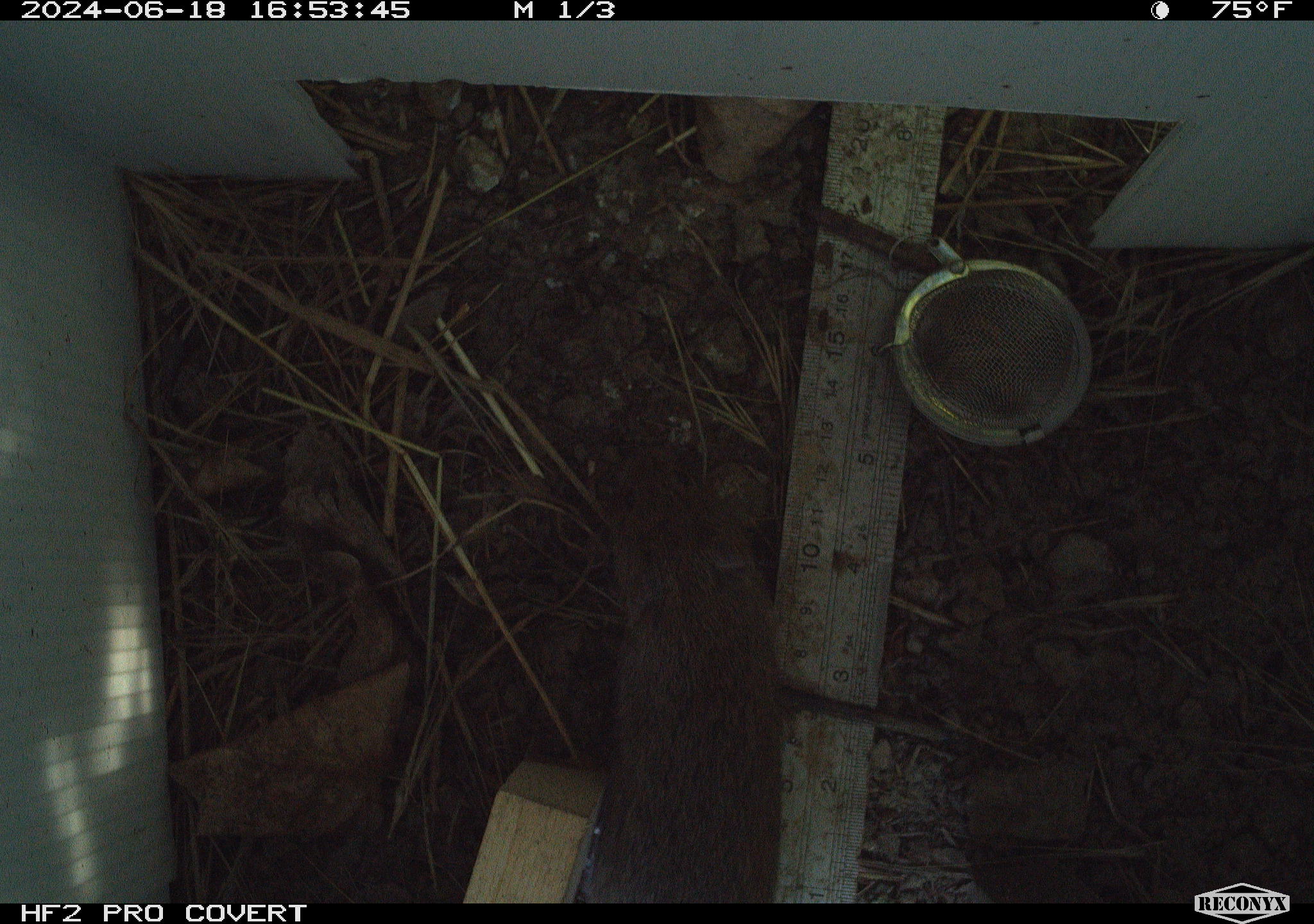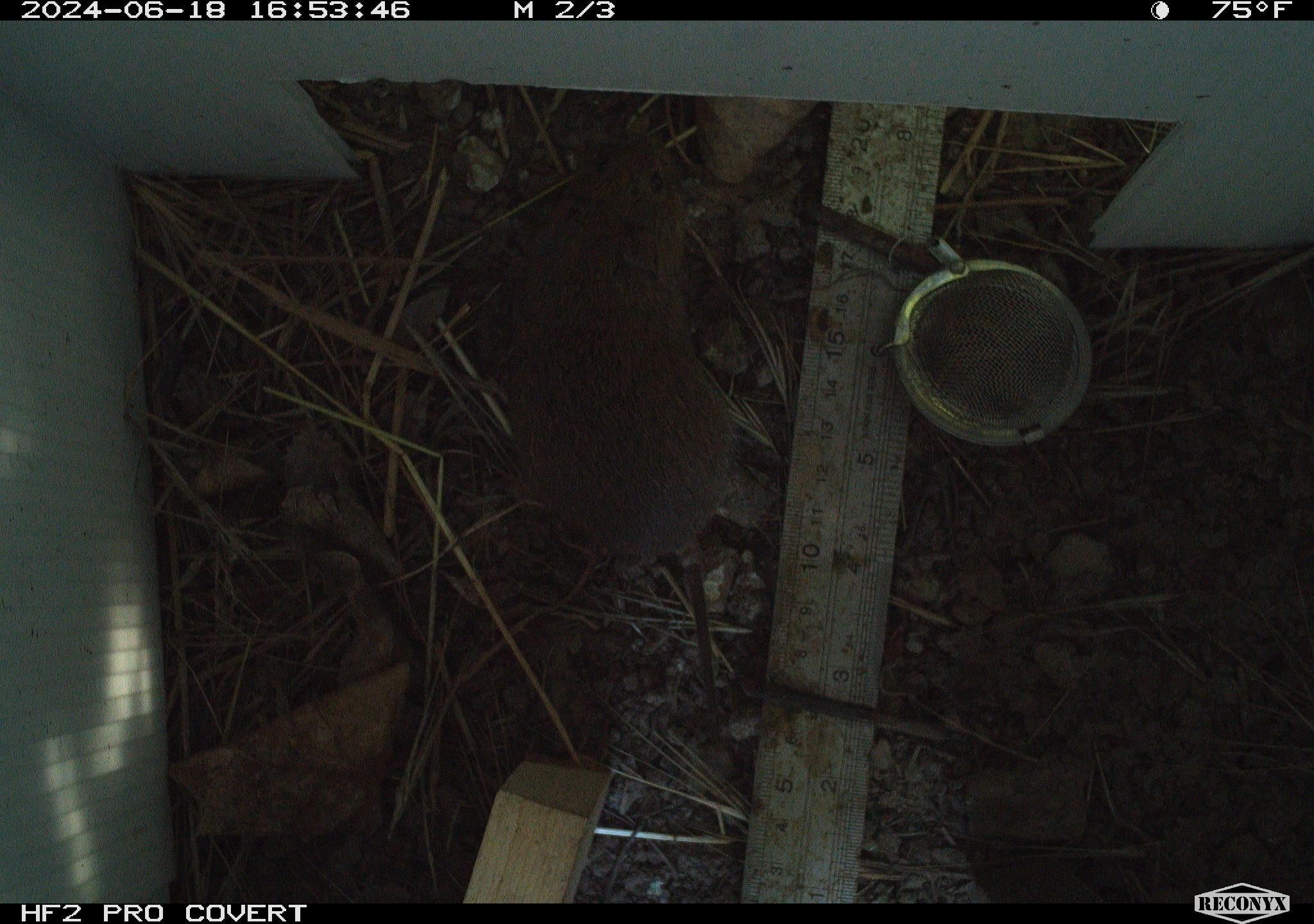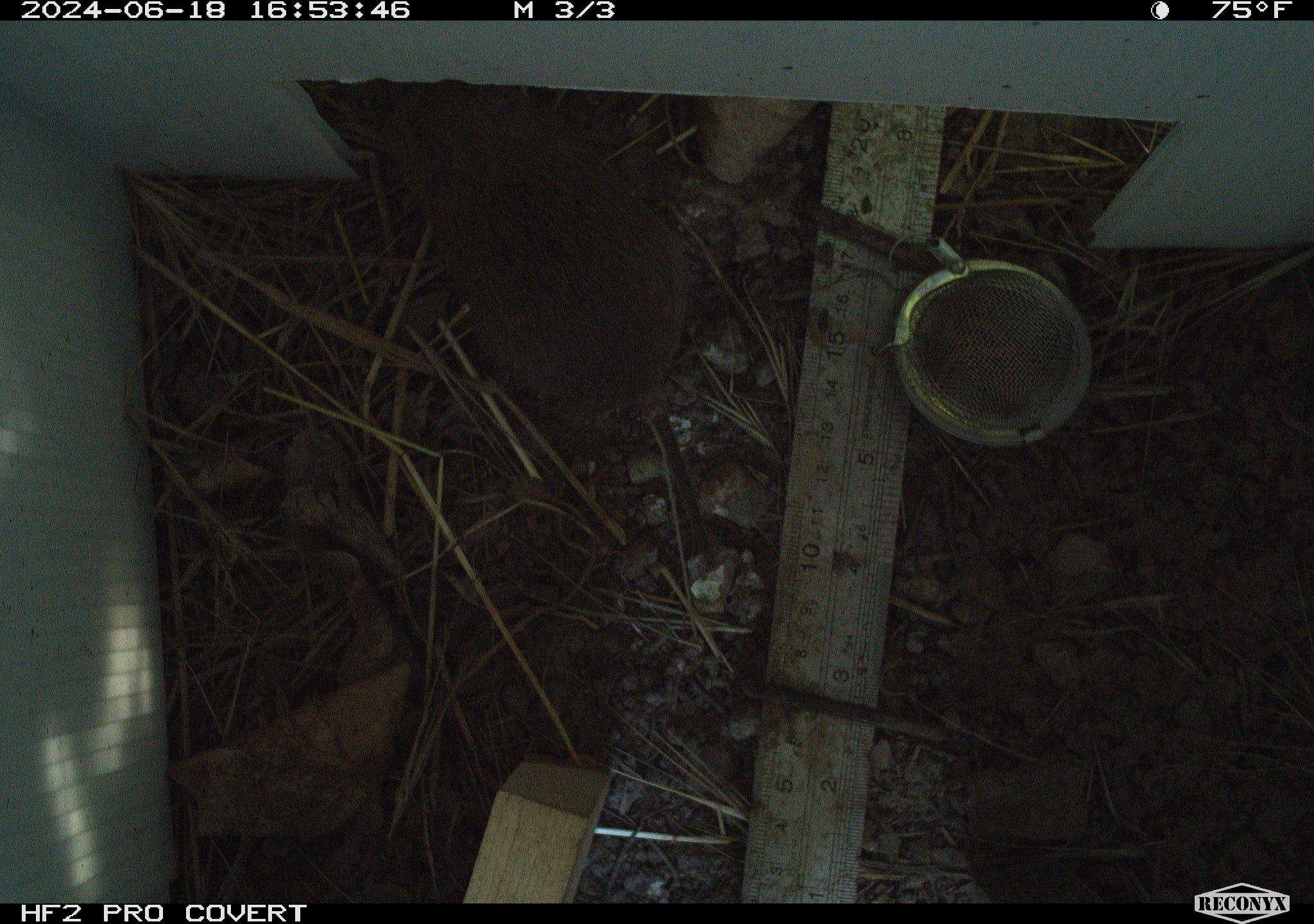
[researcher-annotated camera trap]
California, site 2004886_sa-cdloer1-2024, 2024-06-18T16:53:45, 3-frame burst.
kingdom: Animalia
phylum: Chordata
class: Mammalia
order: Rodentia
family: Cricetidae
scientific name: Arvicolinae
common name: voles, lemmings, and muskrats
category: arvicolinae subfamily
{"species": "arvicolinae subfamily (voles, lemmings, and muskrats) (Arvicolinae)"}